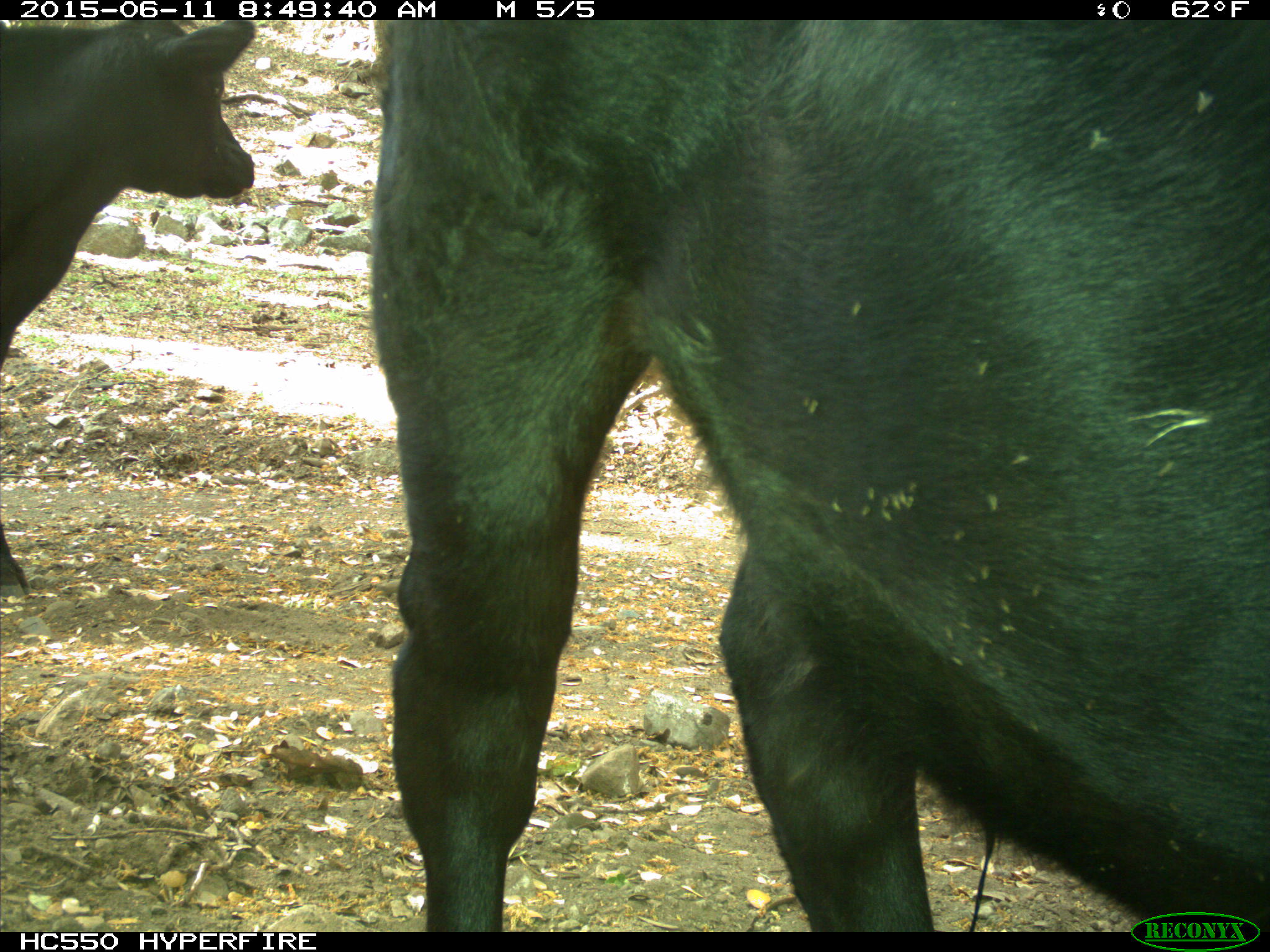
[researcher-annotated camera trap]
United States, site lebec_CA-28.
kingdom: Animalia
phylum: Chordata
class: Mammalia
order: Artiodactyla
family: Bovidae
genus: Bos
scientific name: Bos taurus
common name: domestic cow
Bos taurus (domestic cow).